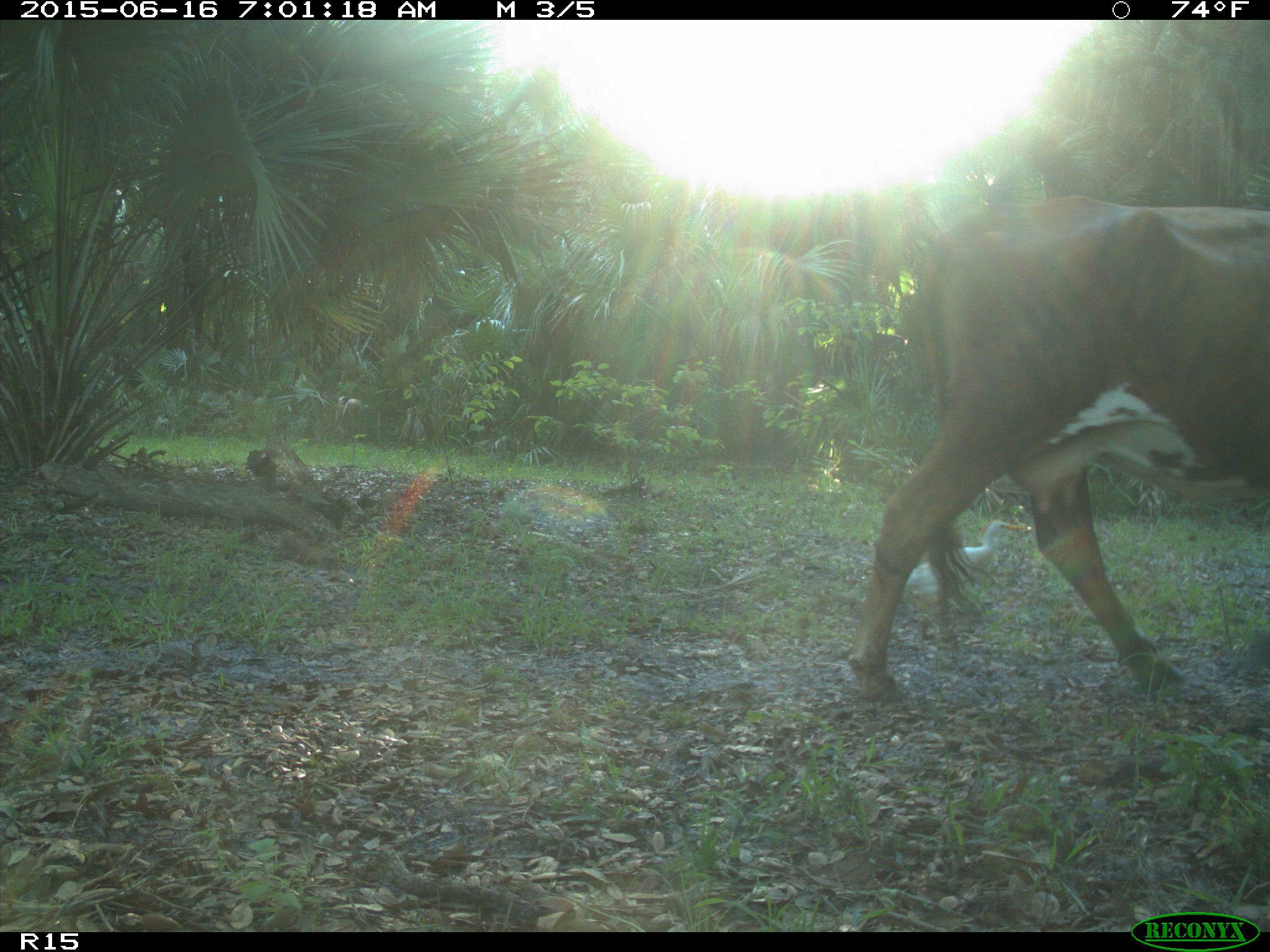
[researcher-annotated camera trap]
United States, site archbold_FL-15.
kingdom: Animalia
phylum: Chordata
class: Mammalia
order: Artiodactyla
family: Bovidae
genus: Bos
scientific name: Bos taurus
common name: domestic cow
Bos taurus (domestic cow).